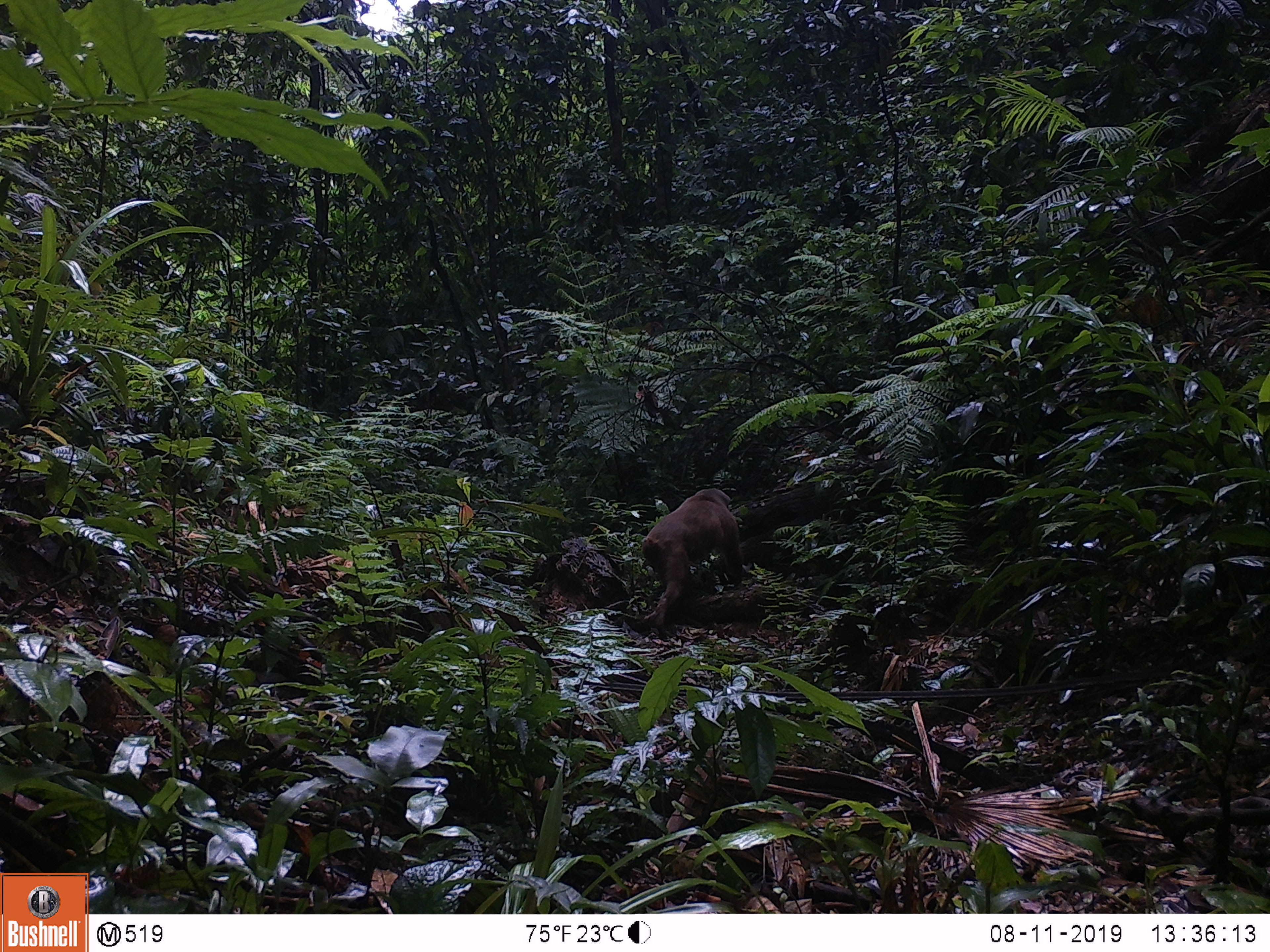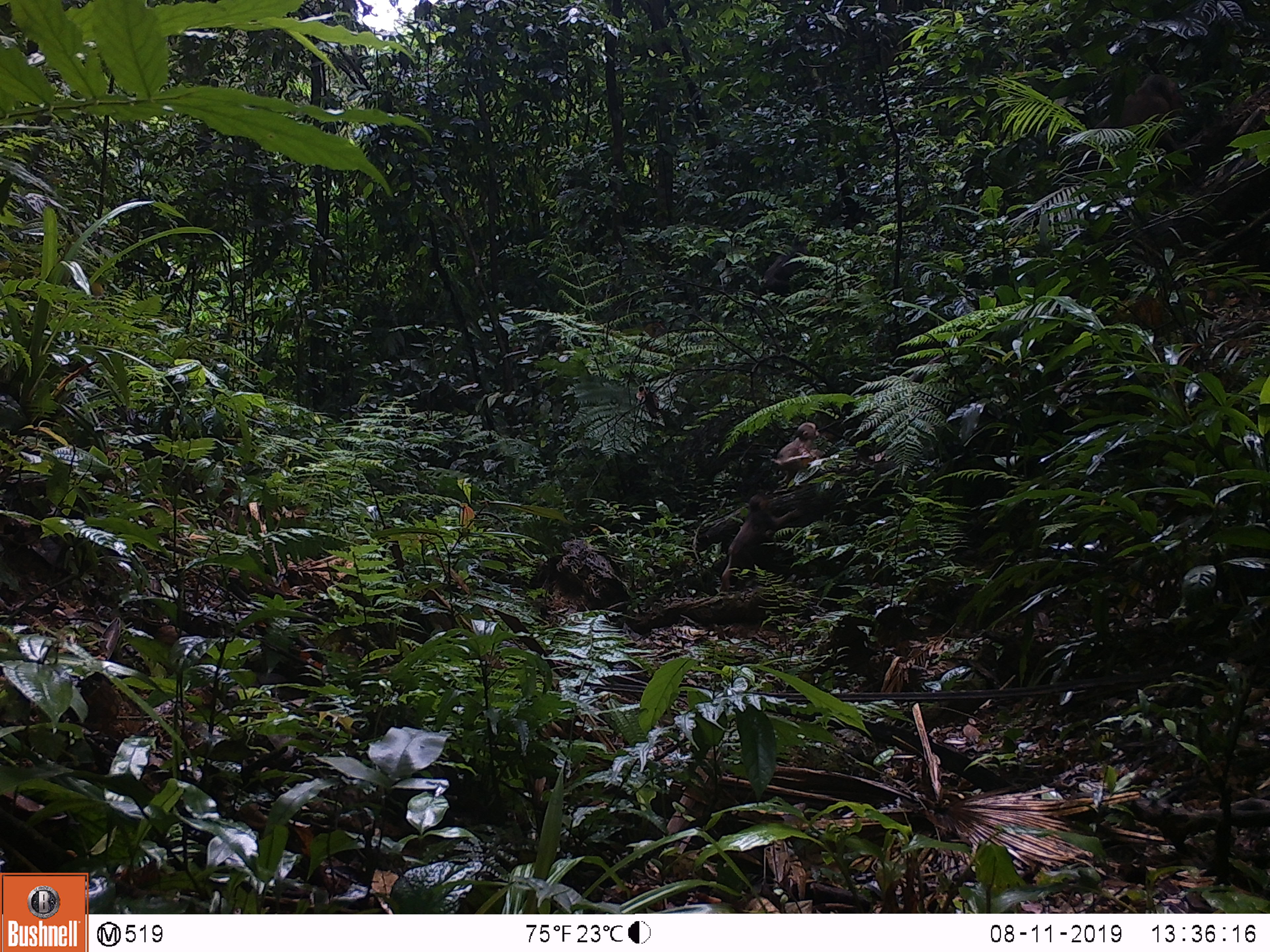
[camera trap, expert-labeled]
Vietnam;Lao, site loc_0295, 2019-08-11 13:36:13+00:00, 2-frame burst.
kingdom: Animalia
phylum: Chordata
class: Mammalia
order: Primates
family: Cercopithecidae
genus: Macaca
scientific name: Macaca arctoides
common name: stump-tailed macaque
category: stump tailed macaque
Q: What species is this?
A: Stump tailed macaque (stump-tailed macaque) (Macaca arctoides).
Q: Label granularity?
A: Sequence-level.